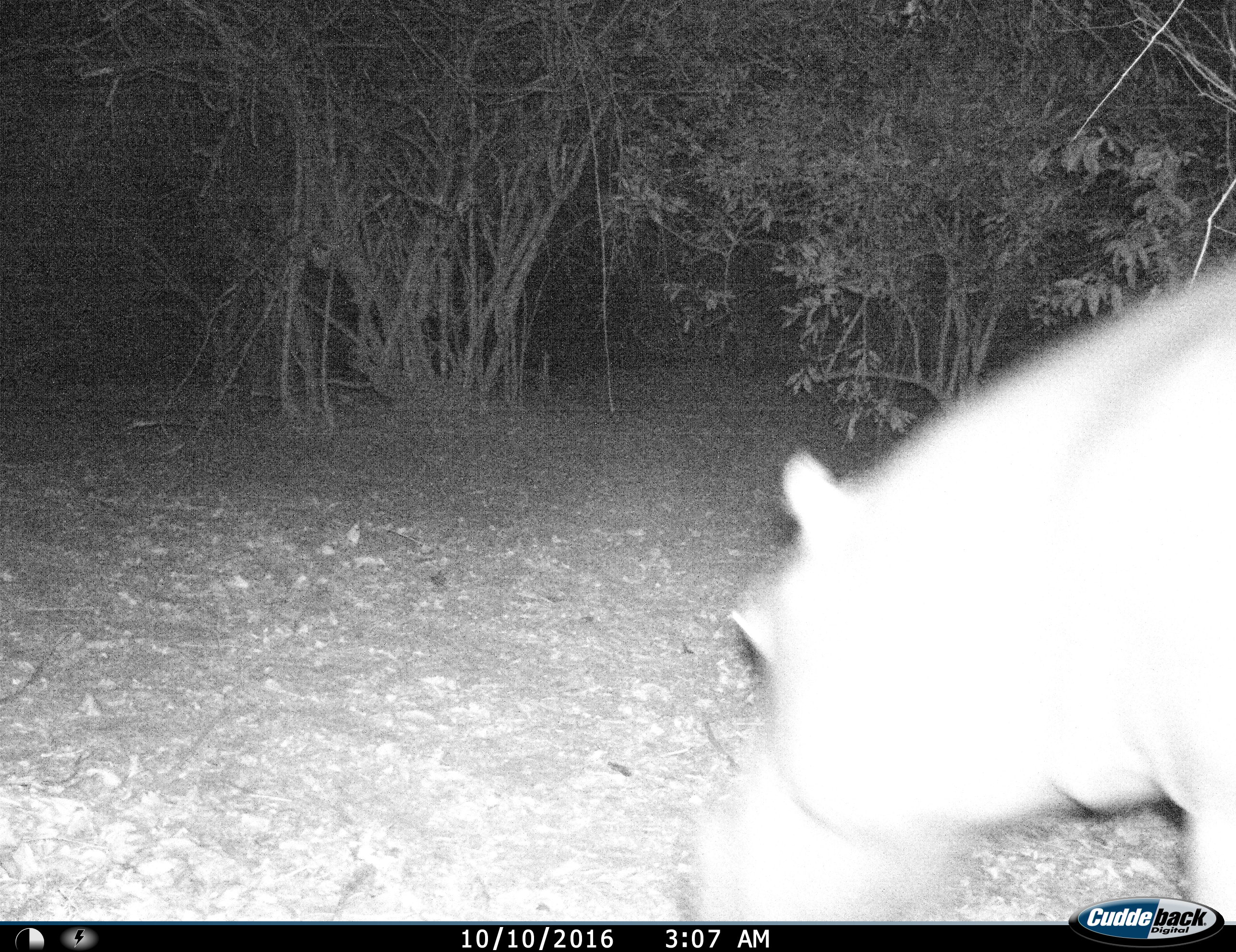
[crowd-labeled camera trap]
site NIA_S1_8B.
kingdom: Animalia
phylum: Chordata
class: Mammalia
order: Artiodactyla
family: Hippopotamidae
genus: Hippopotamus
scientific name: Hippopotamus amphibius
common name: hippopotamus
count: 1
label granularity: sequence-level